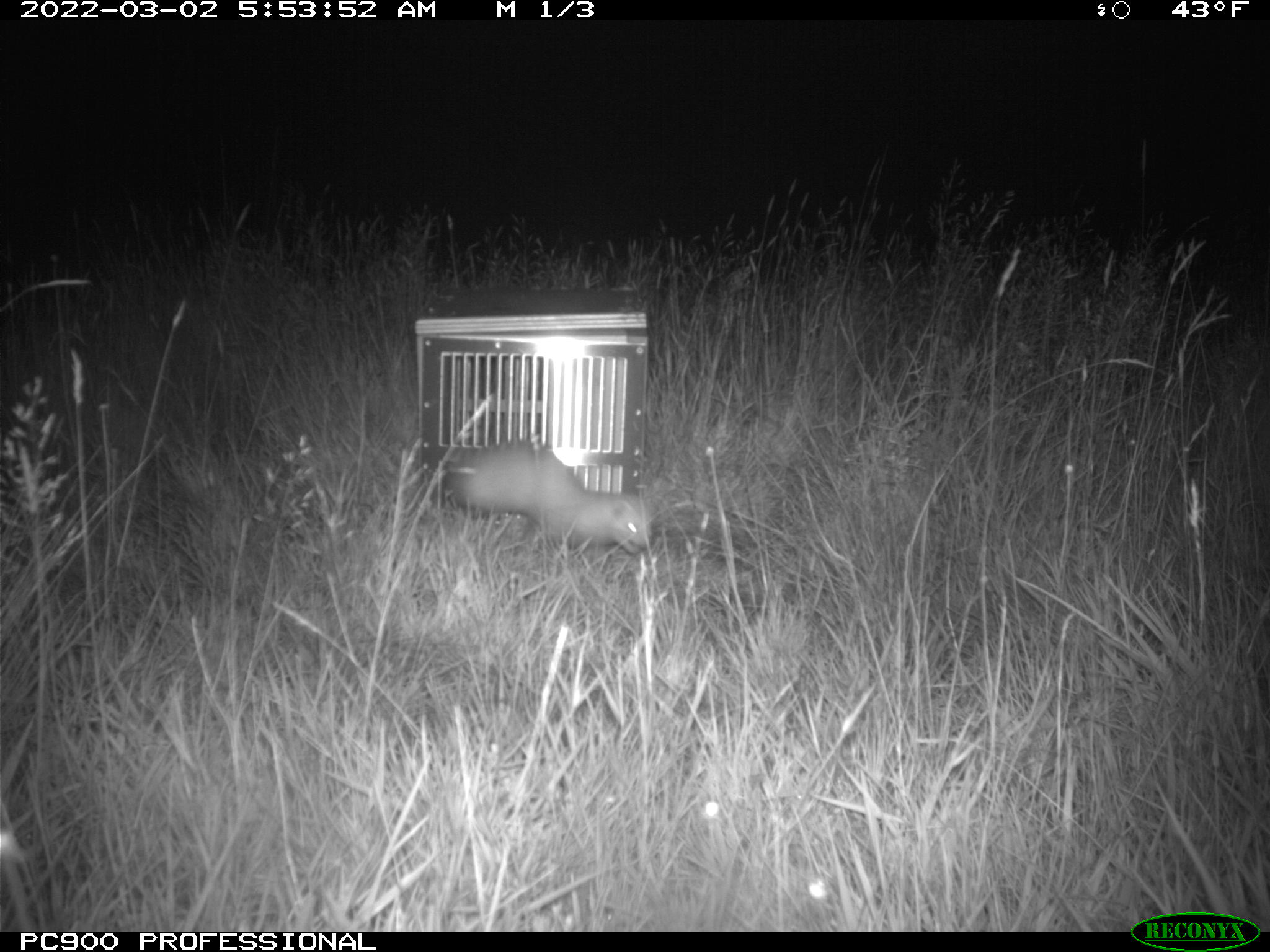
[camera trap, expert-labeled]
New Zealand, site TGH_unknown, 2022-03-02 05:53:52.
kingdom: Animalia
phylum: Chordata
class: Mammalia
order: Carnivora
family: Mustelidae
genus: Mustela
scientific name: Mustela furo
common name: ferret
Ferret (Mustela furo).